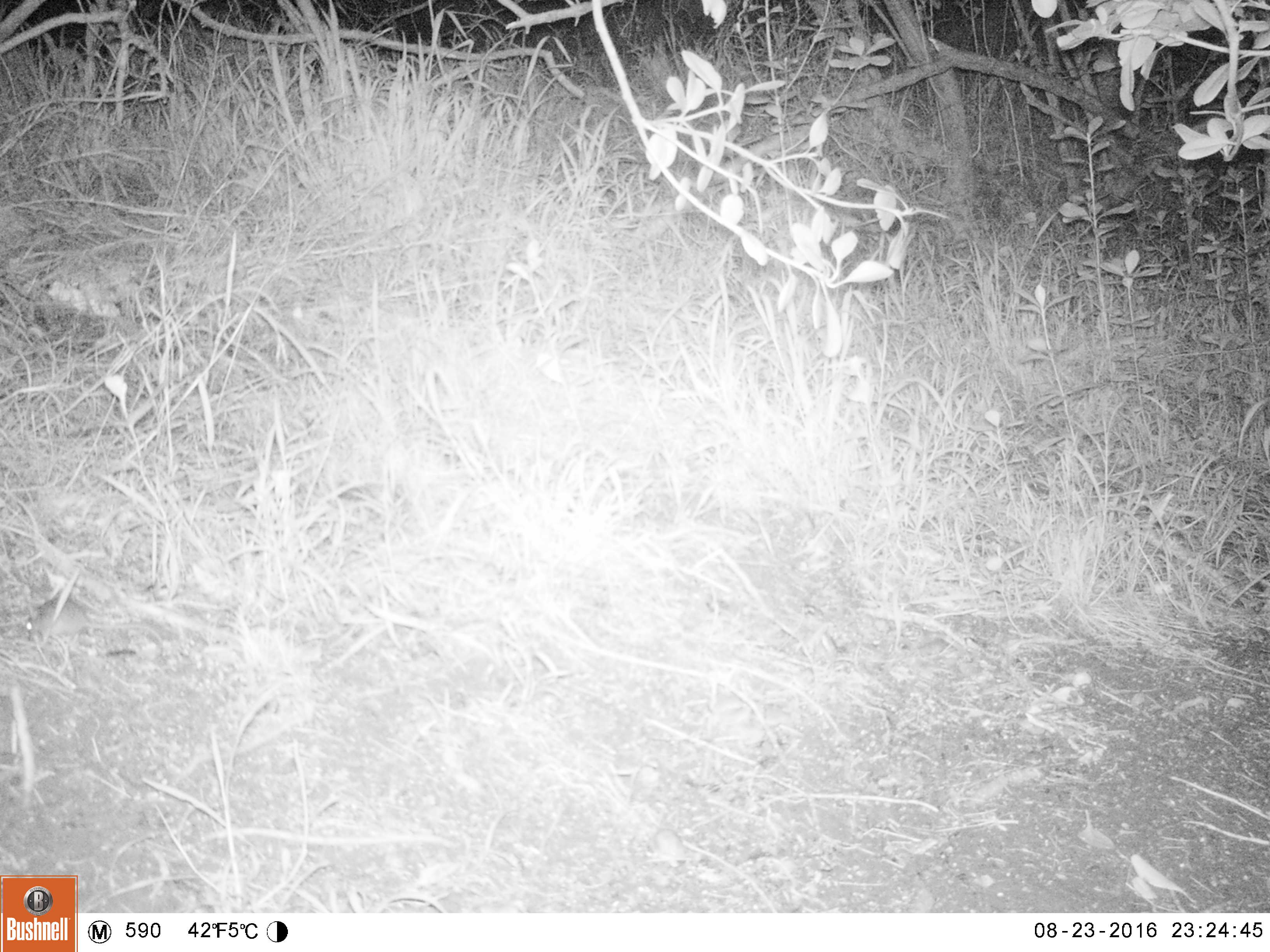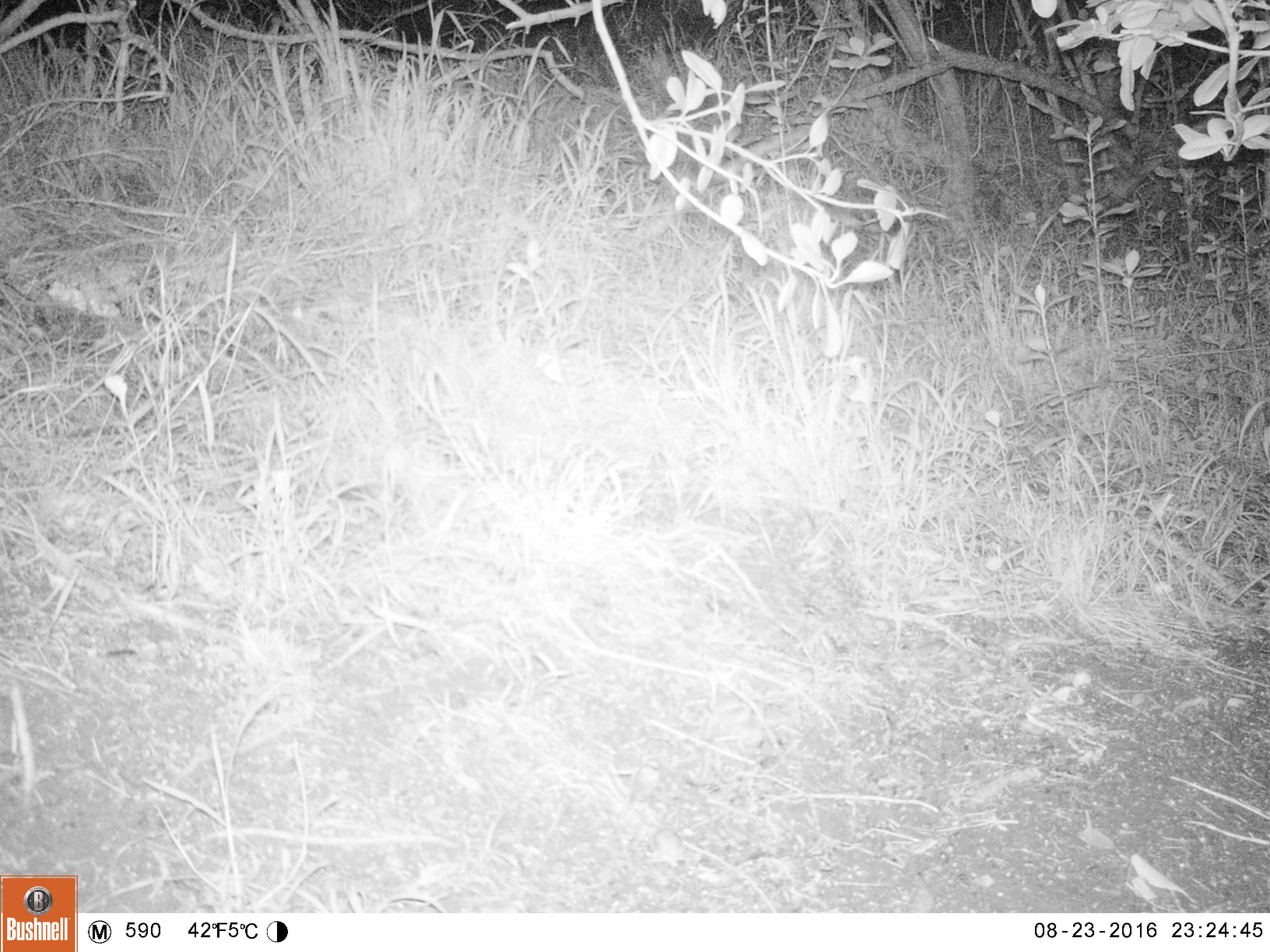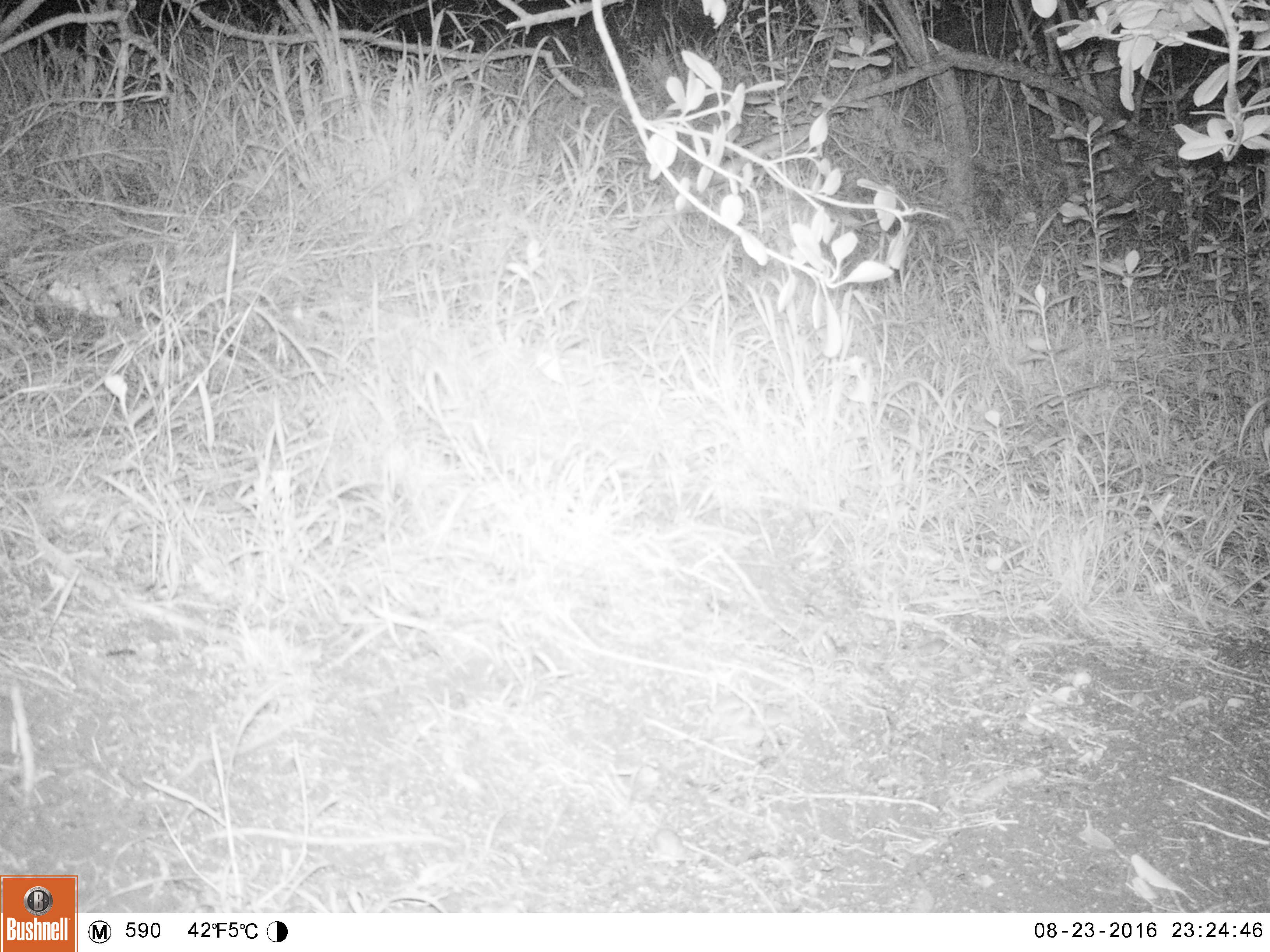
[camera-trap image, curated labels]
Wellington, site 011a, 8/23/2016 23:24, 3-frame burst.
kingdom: Animalia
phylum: Chordata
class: Mammalia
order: Rodentia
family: Muridae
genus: Mus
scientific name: Mus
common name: mouse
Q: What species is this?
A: Mouse (Mus).